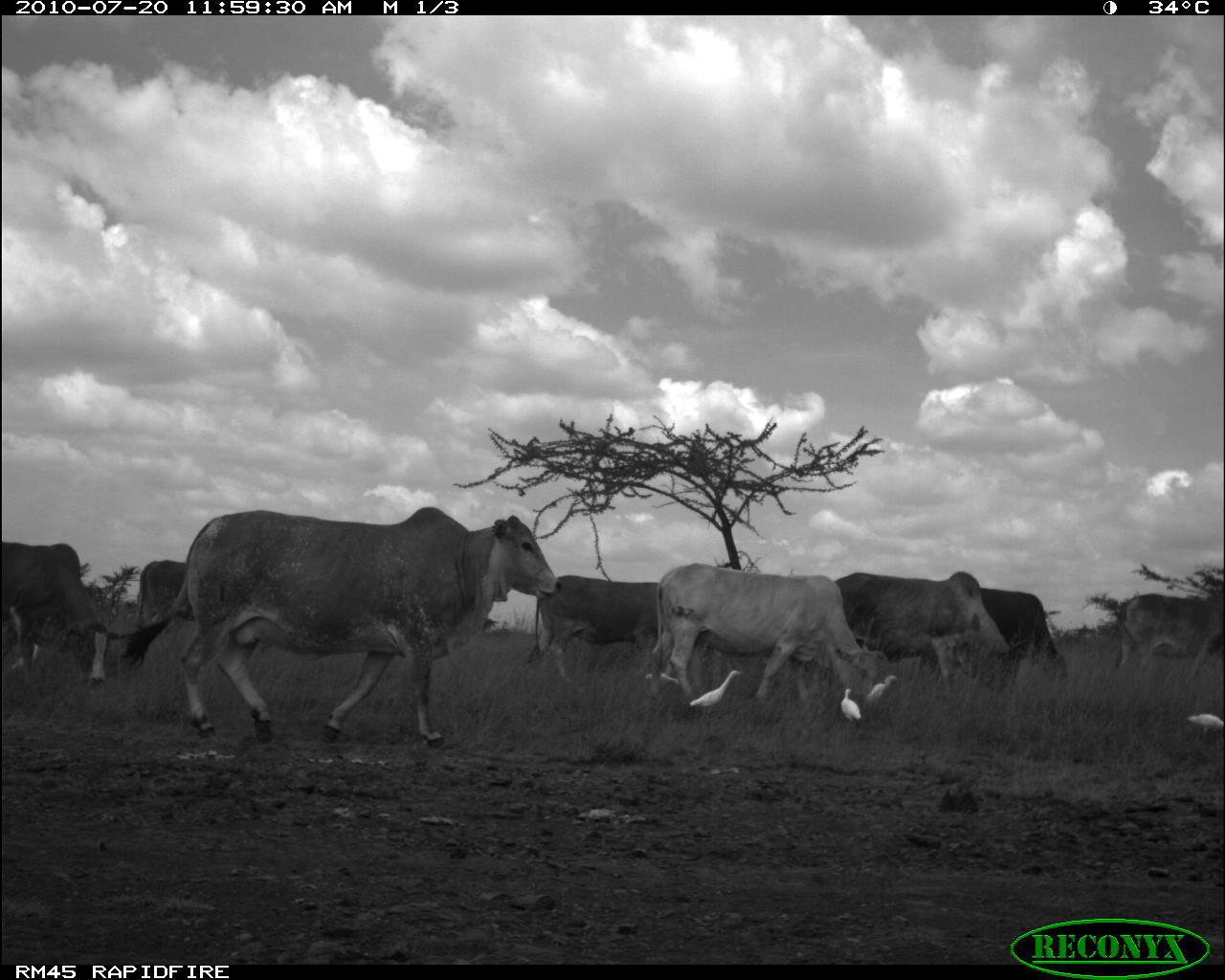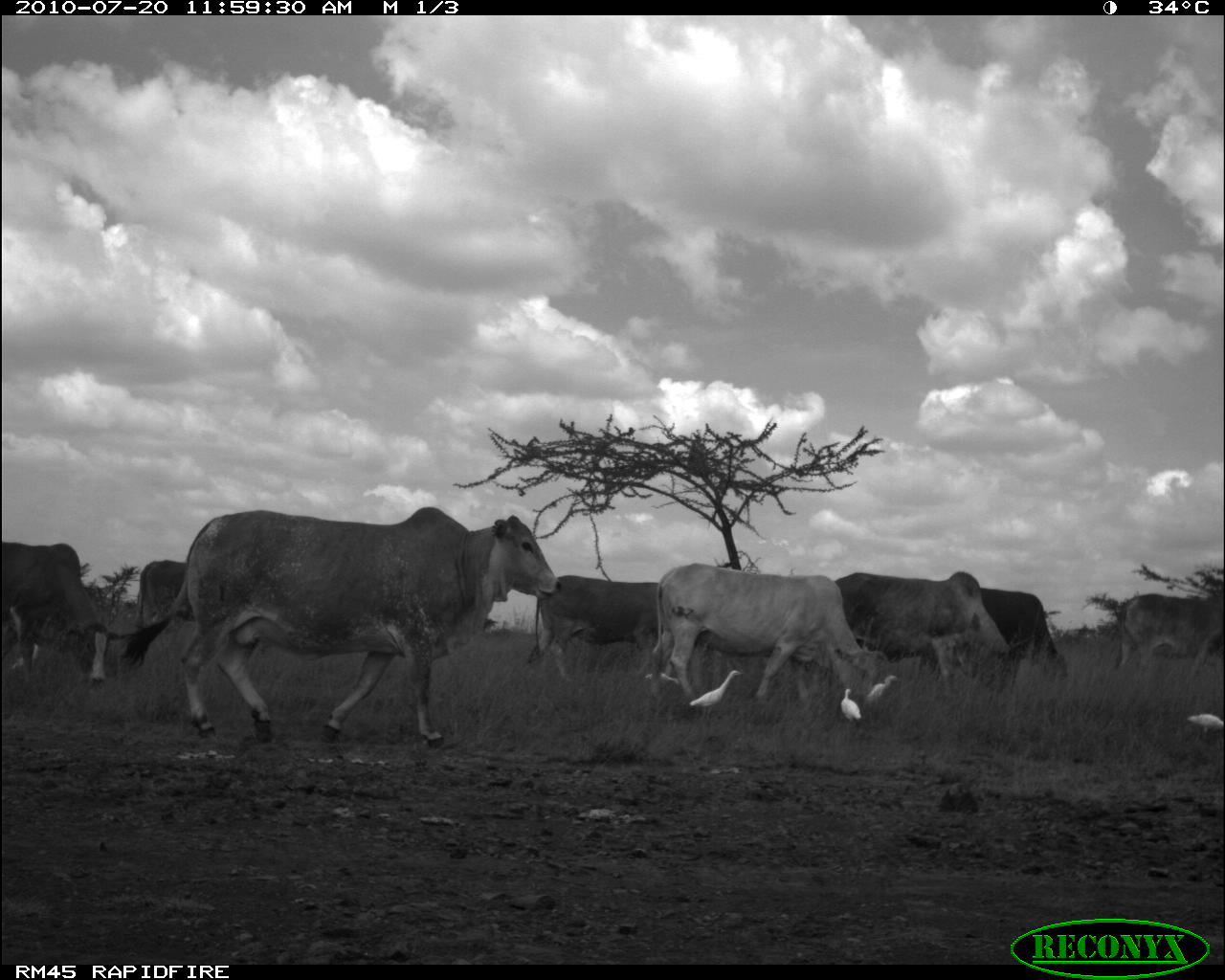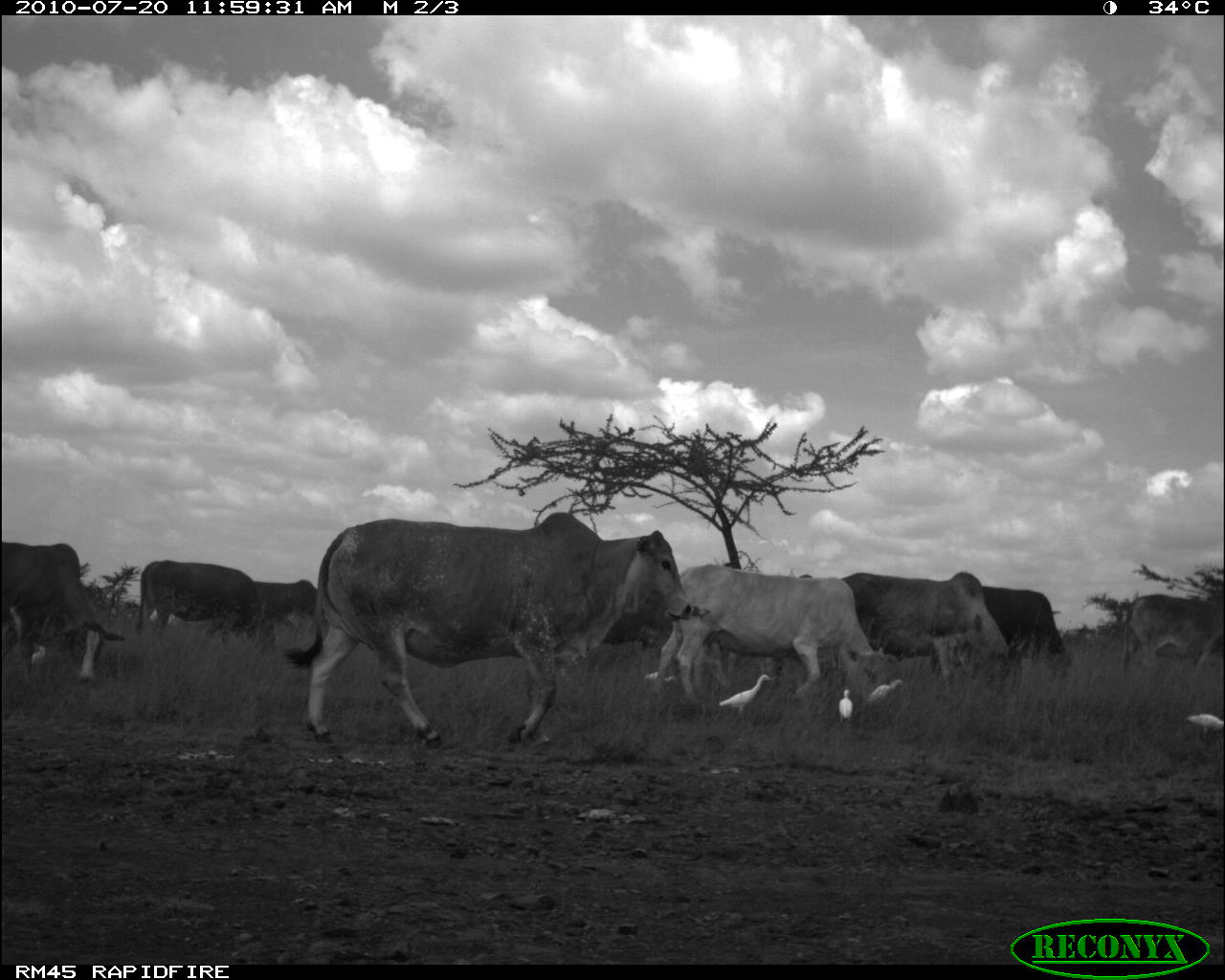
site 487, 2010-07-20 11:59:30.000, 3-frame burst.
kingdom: Animalia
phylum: Chordata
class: Aves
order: Pelecaniformes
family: Ardeidae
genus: Bubulcus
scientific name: Bubulcus ibis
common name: cattle egret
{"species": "Bubulcus ibis (cattle egret)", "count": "4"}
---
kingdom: Animalia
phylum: Chordata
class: Mammalia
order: Artiodactyla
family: Bovidae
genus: Bos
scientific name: Bos taurus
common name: domestic cattle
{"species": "Bos taurus (domestic cattle)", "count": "8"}